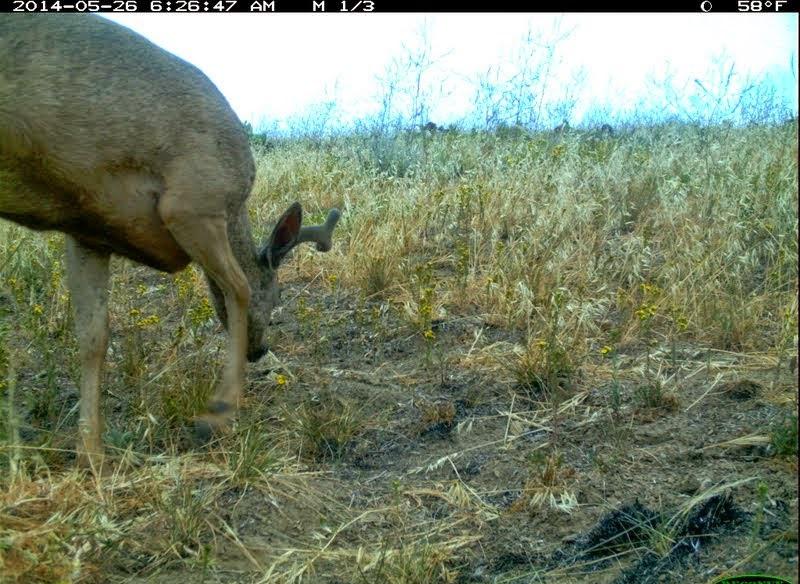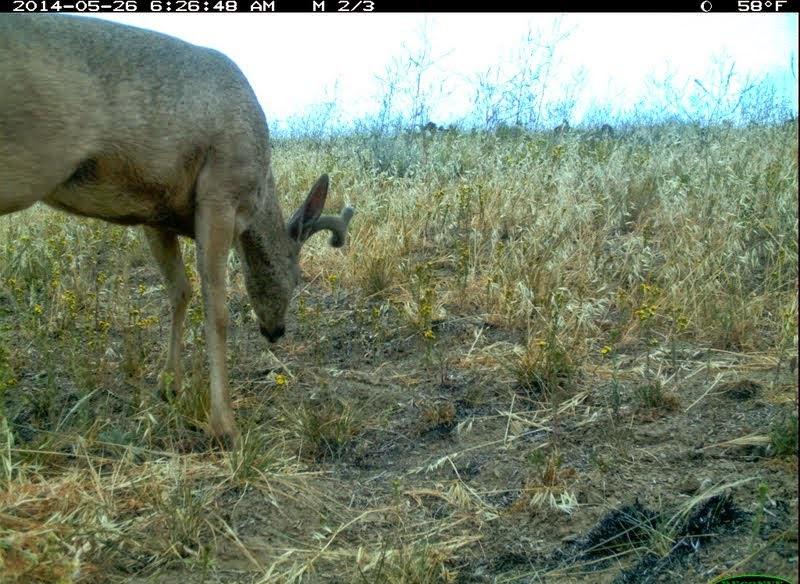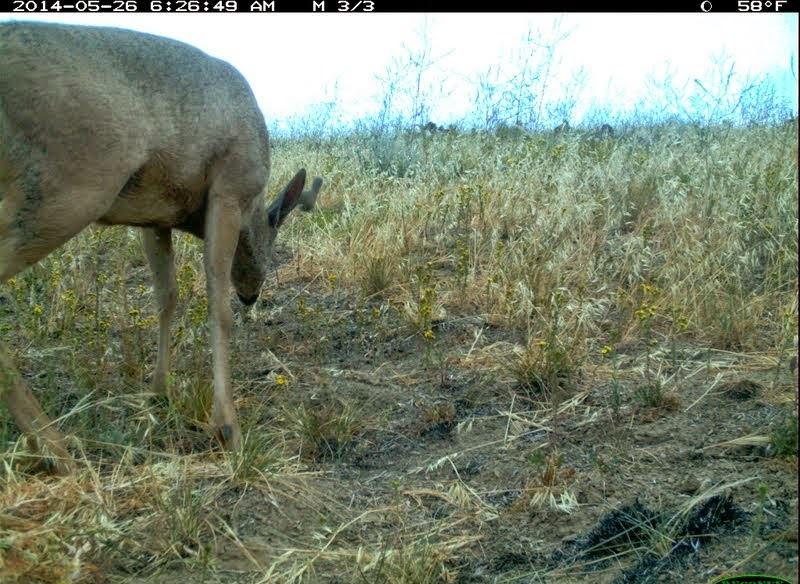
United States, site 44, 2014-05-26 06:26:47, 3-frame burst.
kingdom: Animalia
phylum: Chordata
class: Mammalia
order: Artiodactyla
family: Cervidae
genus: Odocoileus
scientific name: Odocoileus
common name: deer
Deer (Odocoileus).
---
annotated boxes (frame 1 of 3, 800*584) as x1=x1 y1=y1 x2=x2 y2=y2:
deer: x1=0 y1=11 x2=342 y2=486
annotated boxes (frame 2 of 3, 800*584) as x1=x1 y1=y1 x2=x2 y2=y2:
deer: x1=0 y1=14 x2=350 y2=459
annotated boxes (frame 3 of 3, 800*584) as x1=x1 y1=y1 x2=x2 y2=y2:
deer: x1=0 y1=20 x2=322 y2=478